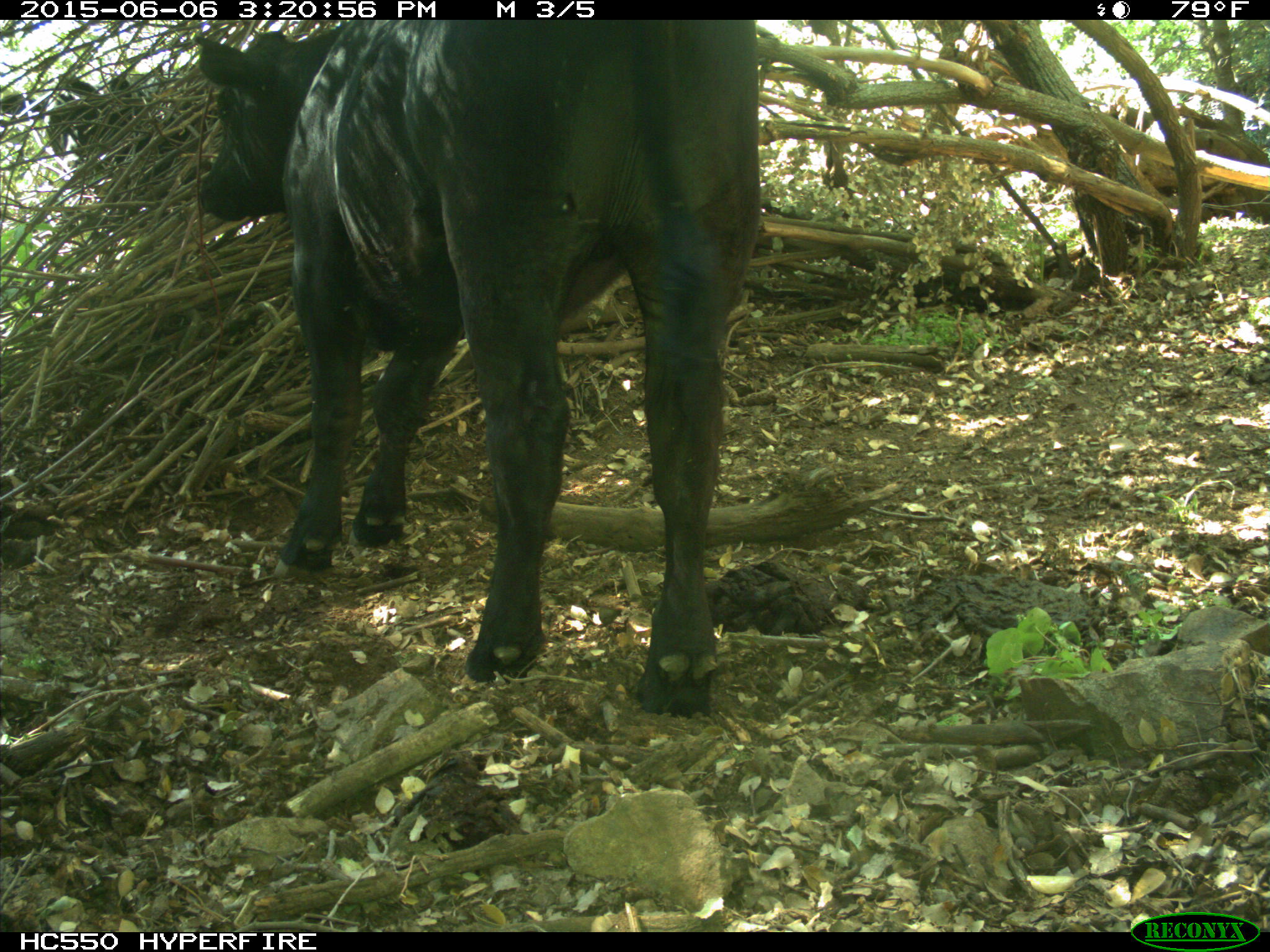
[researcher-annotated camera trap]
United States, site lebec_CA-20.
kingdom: Animalia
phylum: Chordata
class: Mammalia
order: Artiodactyla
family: Bovidae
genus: Bos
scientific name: Bos taurus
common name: domestic cow